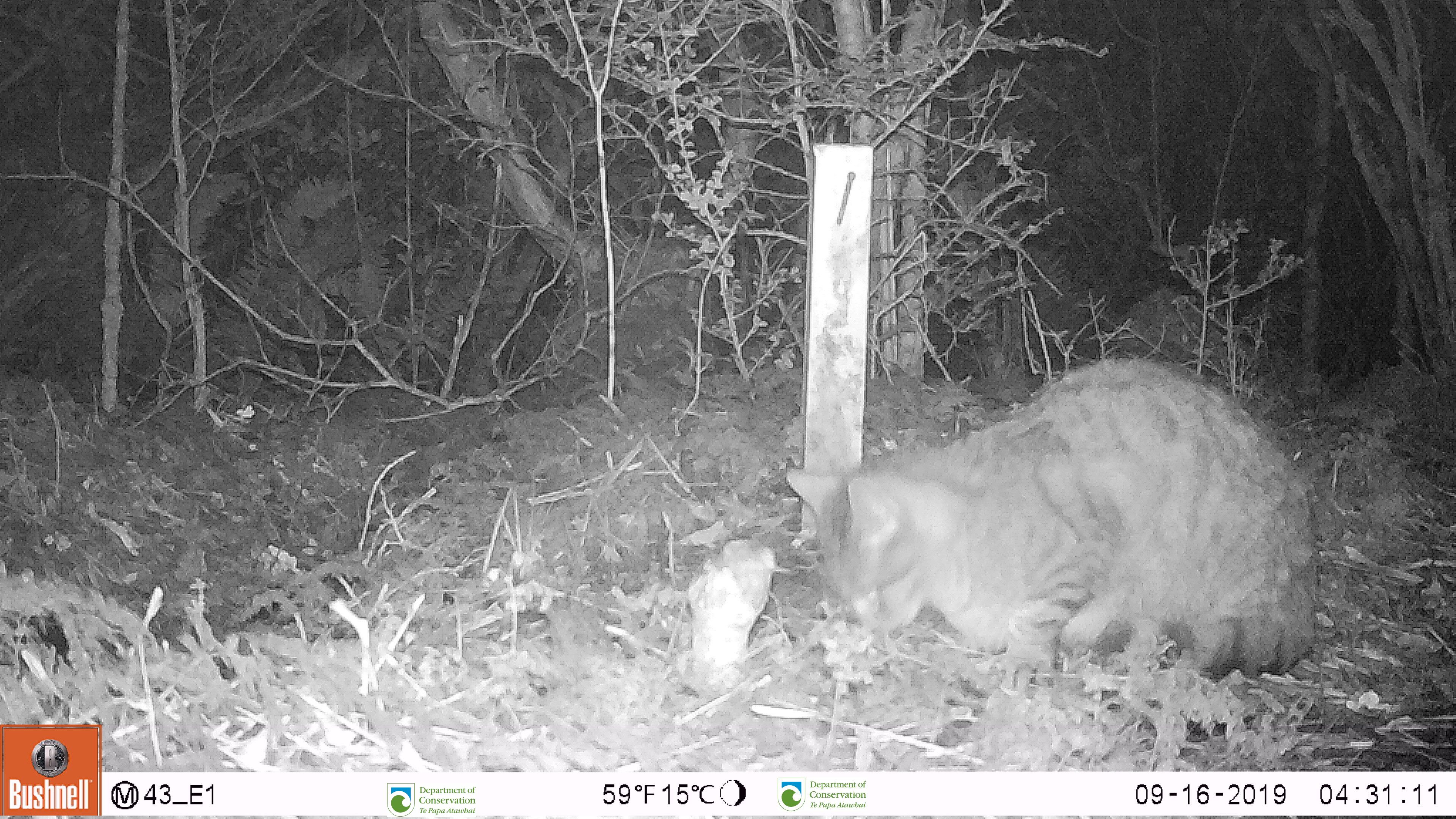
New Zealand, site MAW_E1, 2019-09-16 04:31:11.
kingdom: Animalia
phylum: Chordata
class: Mammalia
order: Carnivora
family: Felidae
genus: Felis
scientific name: Felis catus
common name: domestic cat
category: cat